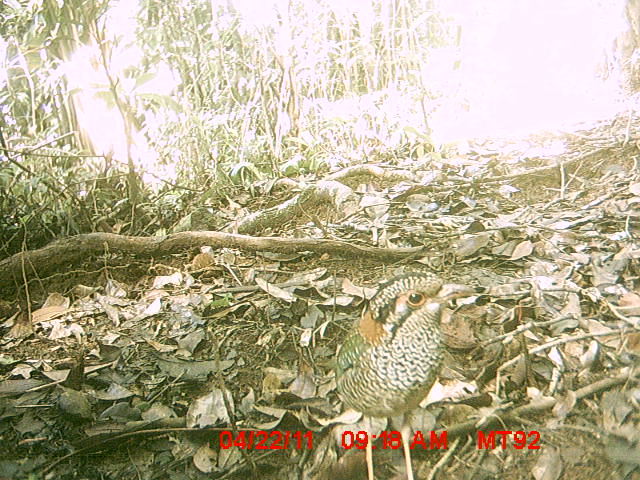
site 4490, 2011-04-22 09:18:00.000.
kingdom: Animalia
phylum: Chordata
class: Aves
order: Coraciiformes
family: Brachypteraciidae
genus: Brachypteracias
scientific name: Brachypteracias squamiger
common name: scaly ground roller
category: geobiastes squamiger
Geobiastes squamiger (scaly ground roller) (Brachypteracias squamiger), count 1.